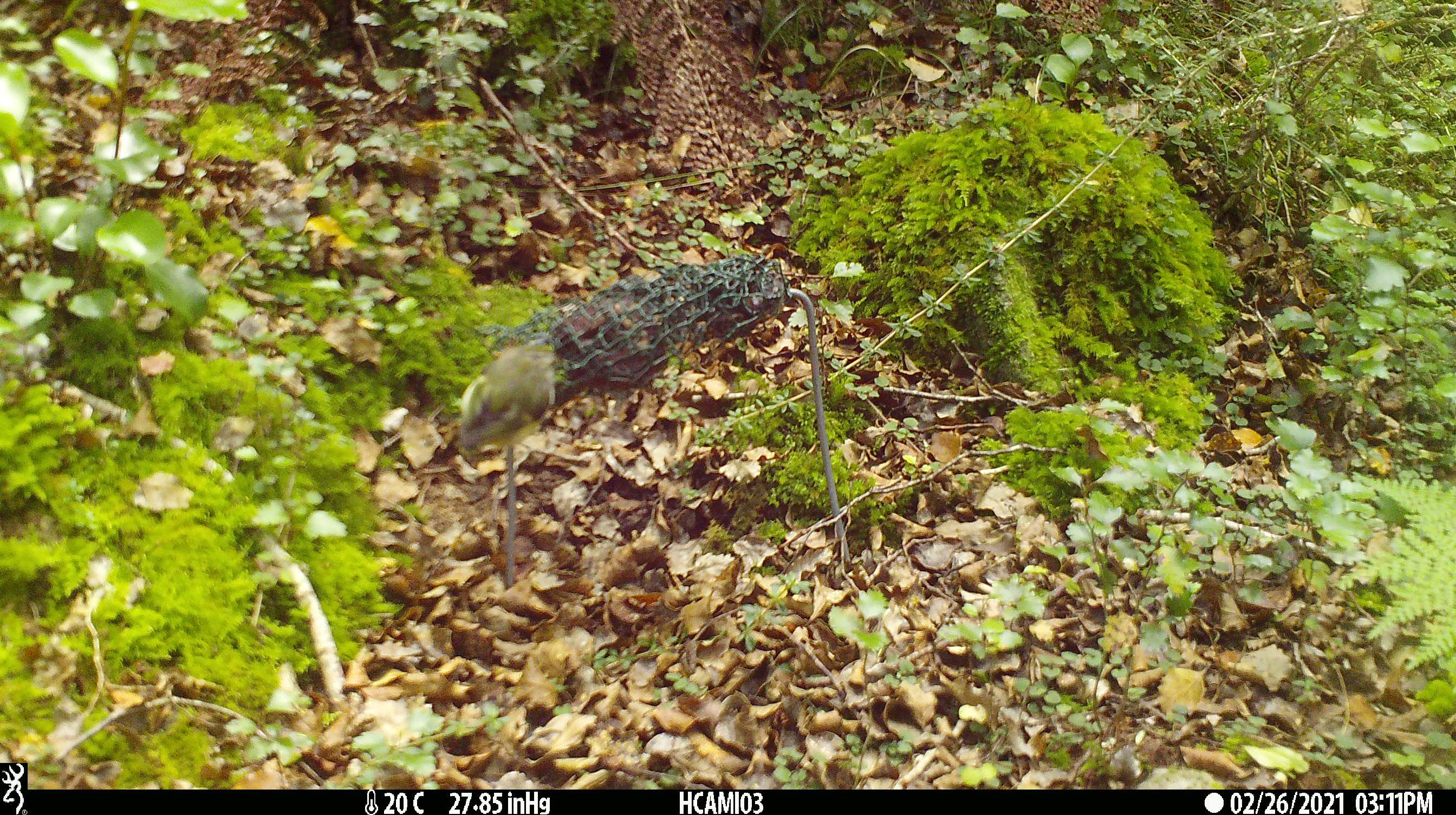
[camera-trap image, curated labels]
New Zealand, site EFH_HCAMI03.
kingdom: Animalia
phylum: Chordata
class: Aves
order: Passeriformes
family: Acanthisittidae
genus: Acanthisitta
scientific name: Acanthisitta chloris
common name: rifleman